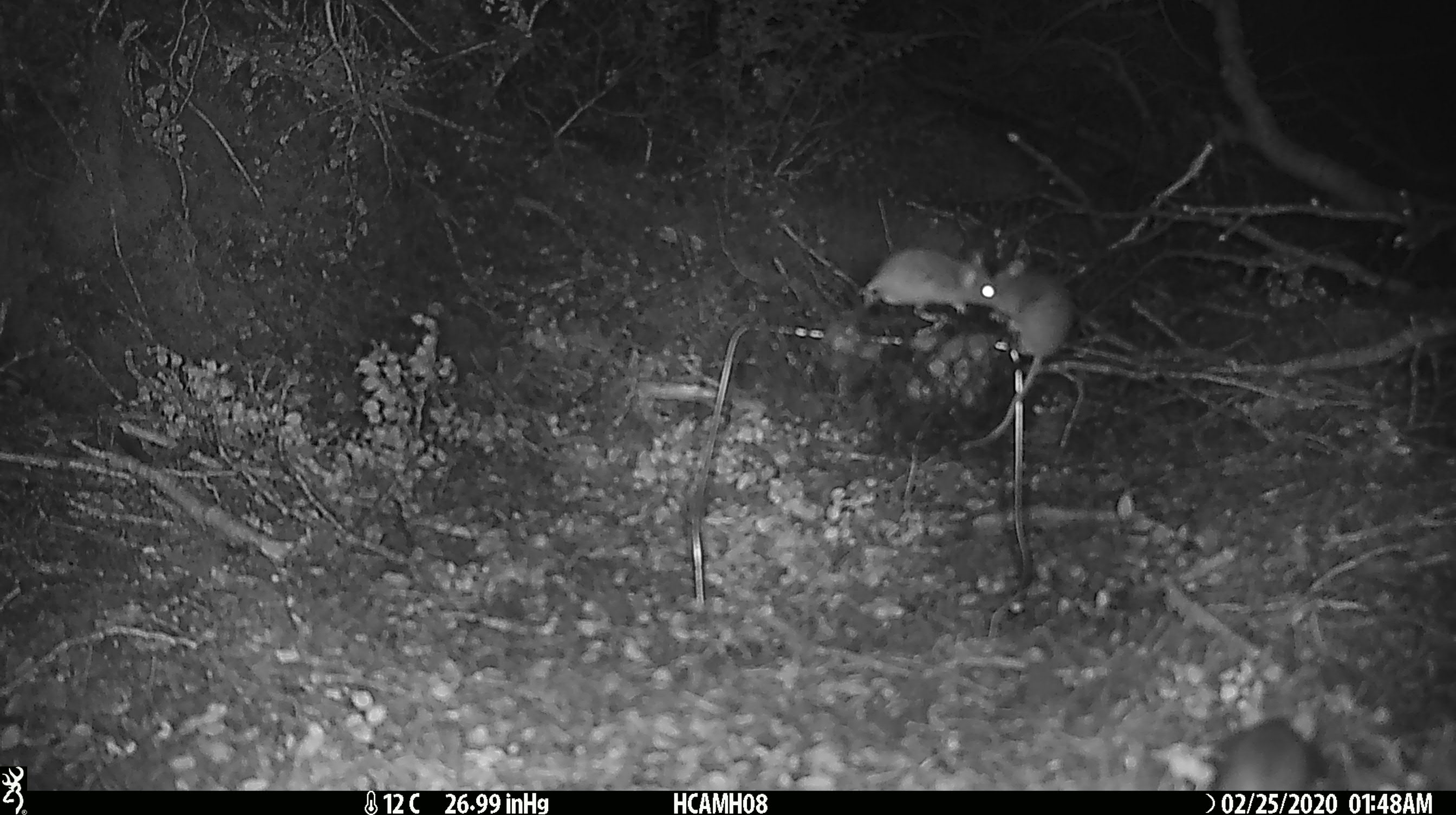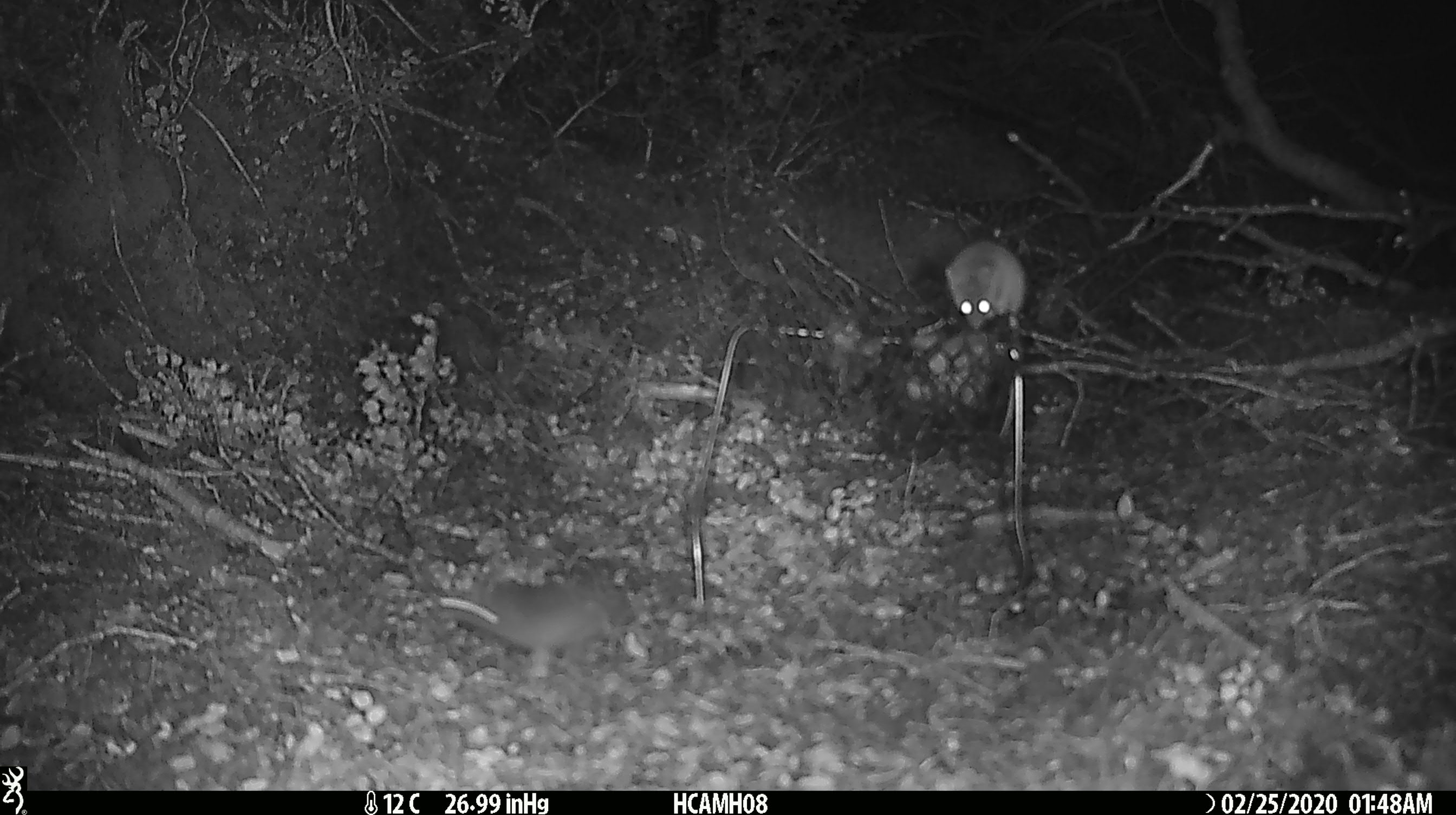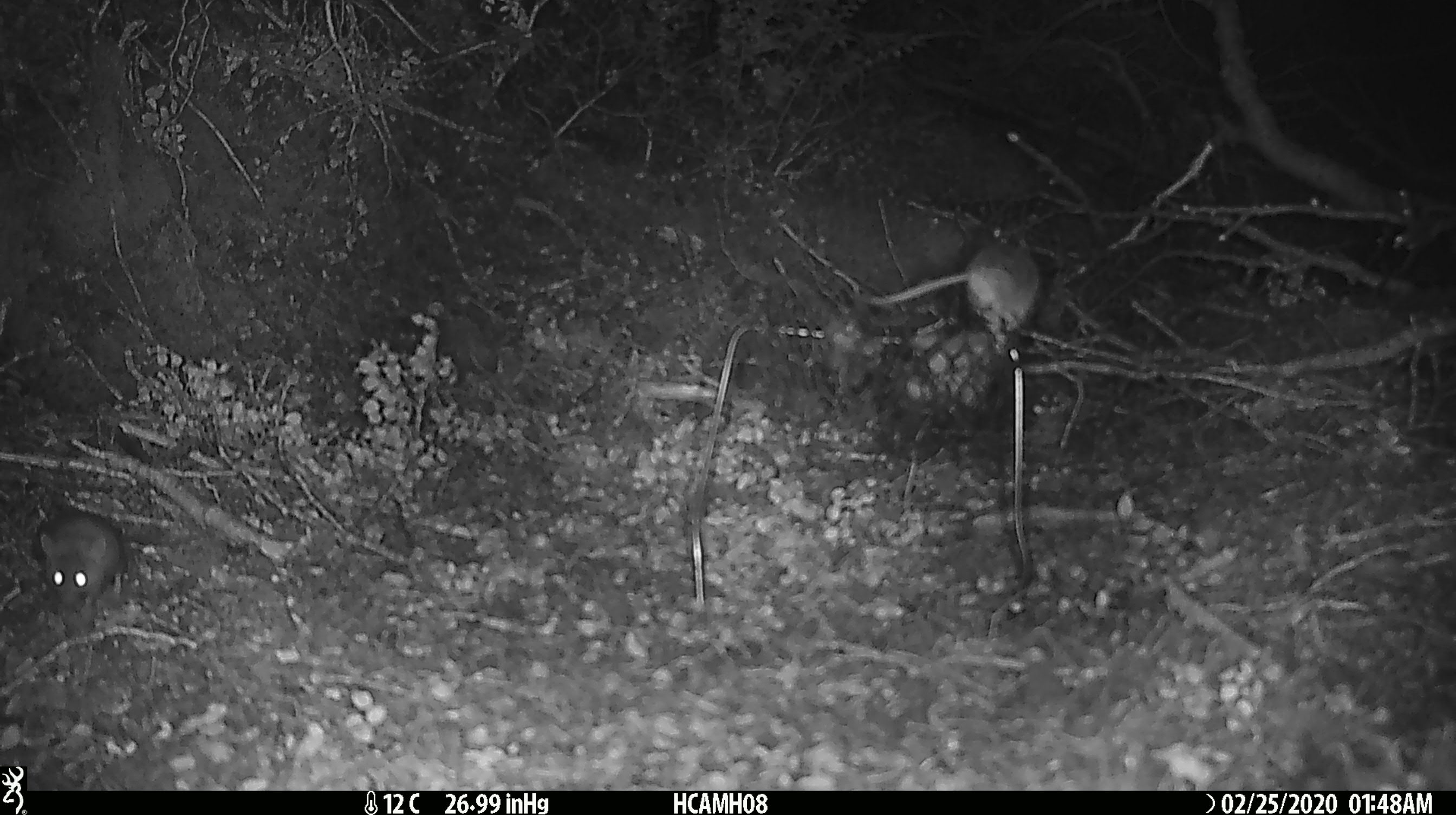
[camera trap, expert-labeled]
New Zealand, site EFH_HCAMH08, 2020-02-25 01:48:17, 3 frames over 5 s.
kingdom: Animalia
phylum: Chordata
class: Mammalia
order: Rodentia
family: Muridae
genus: Mus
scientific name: Mus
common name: mouse